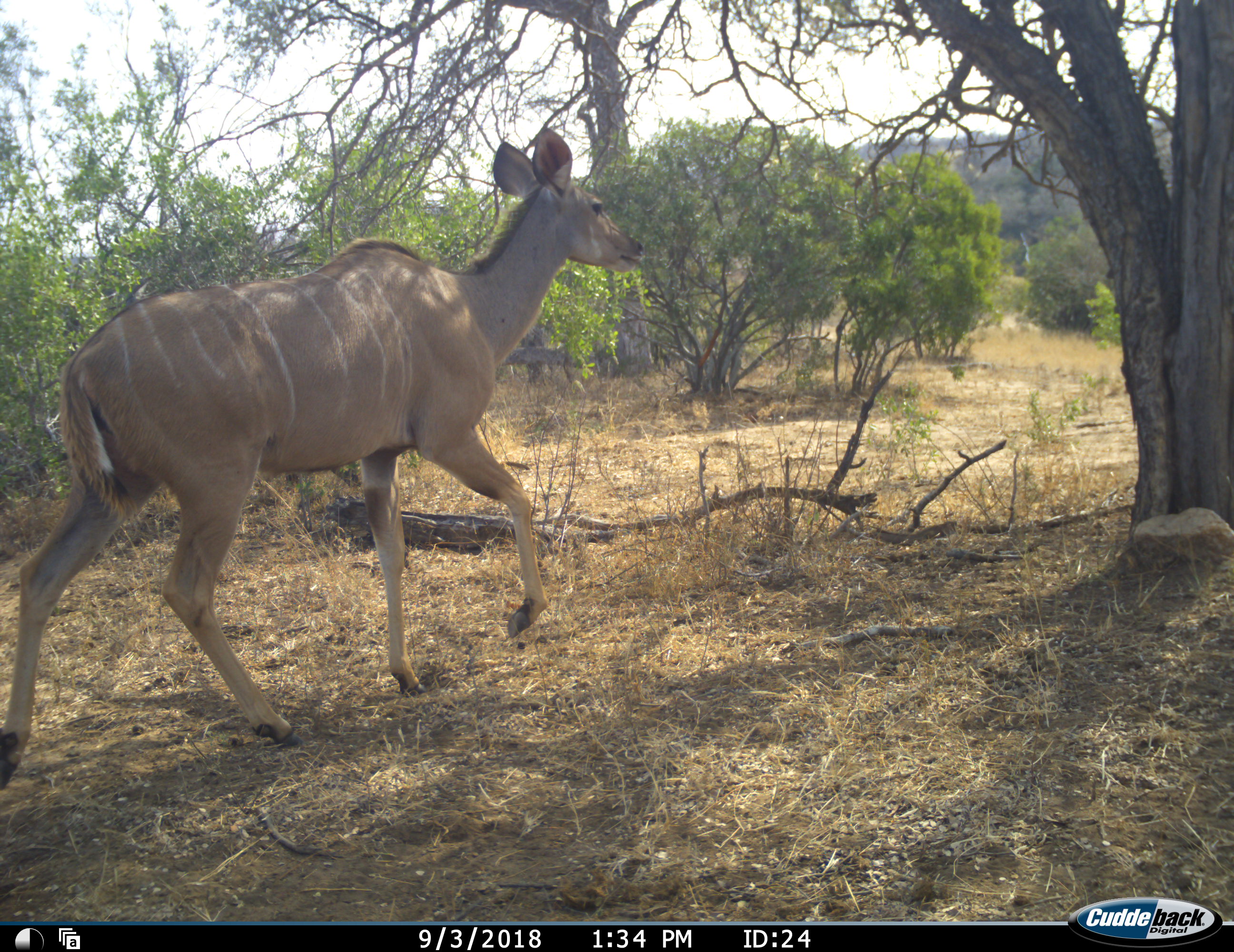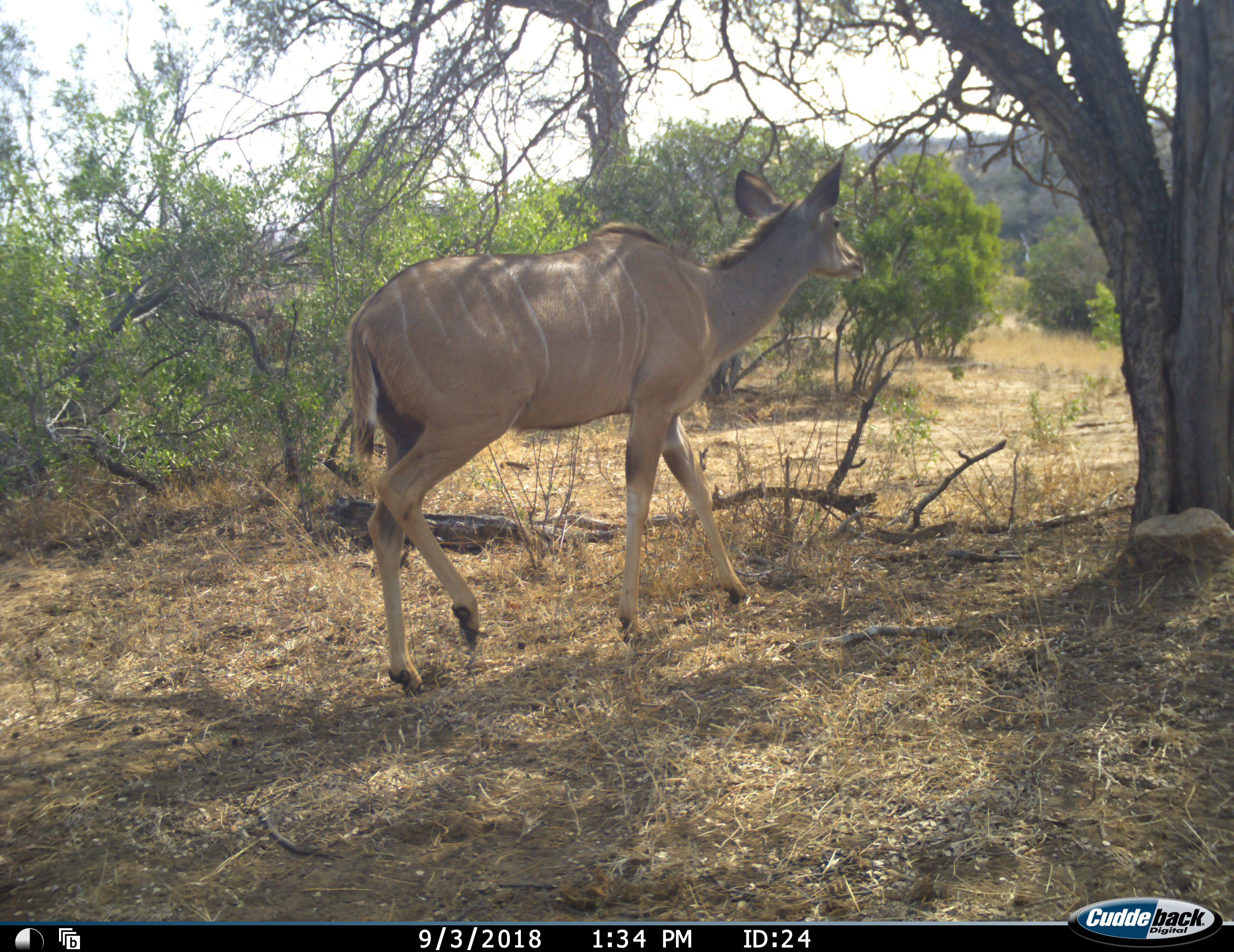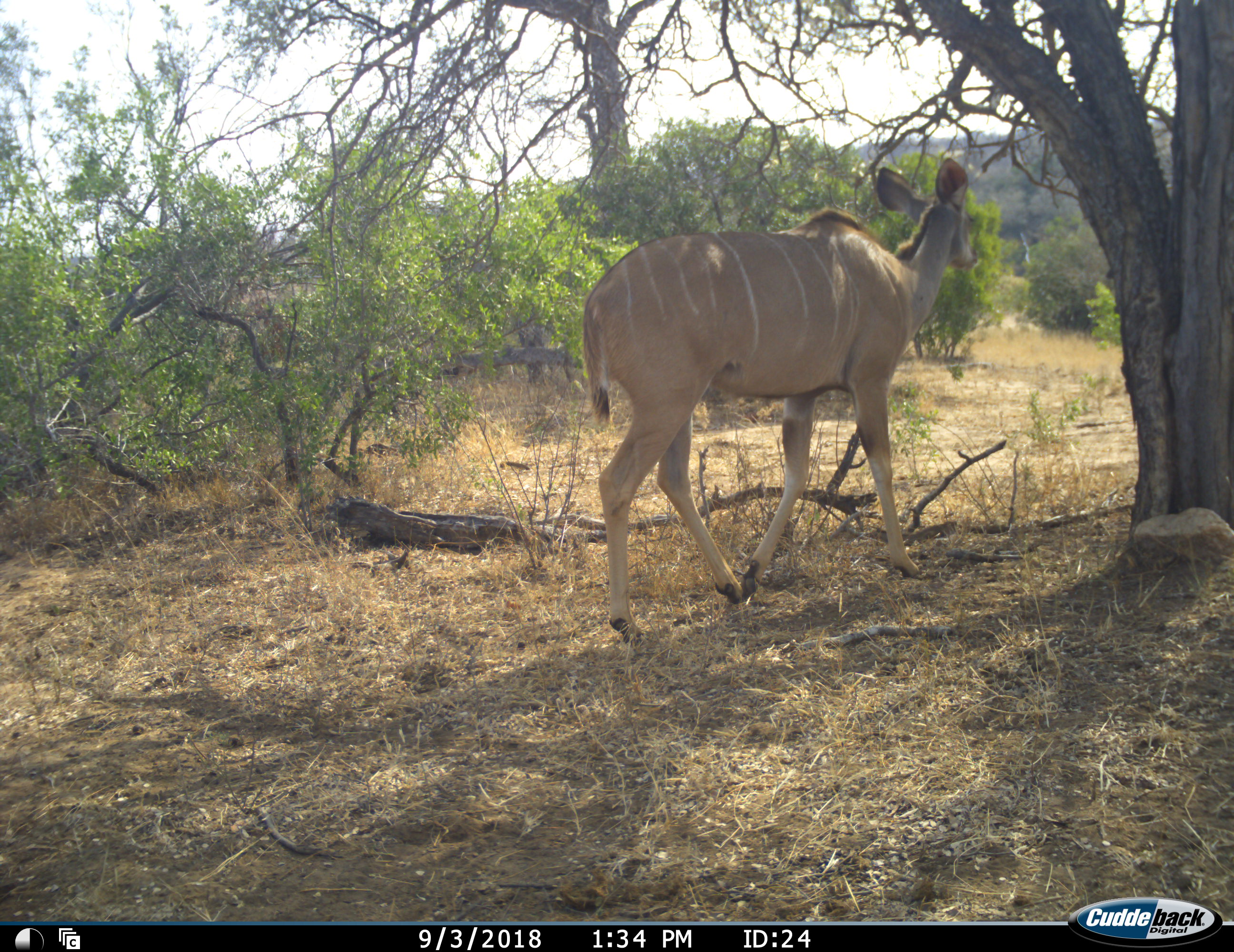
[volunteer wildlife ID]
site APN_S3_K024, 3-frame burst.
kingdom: Animalia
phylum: Chordata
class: Mammalia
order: Artiodactyla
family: Bovidae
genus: Tragelaphus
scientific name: Tragelaphus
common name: kudu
Kudu (Tragelaphus), count 1. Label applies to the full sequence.